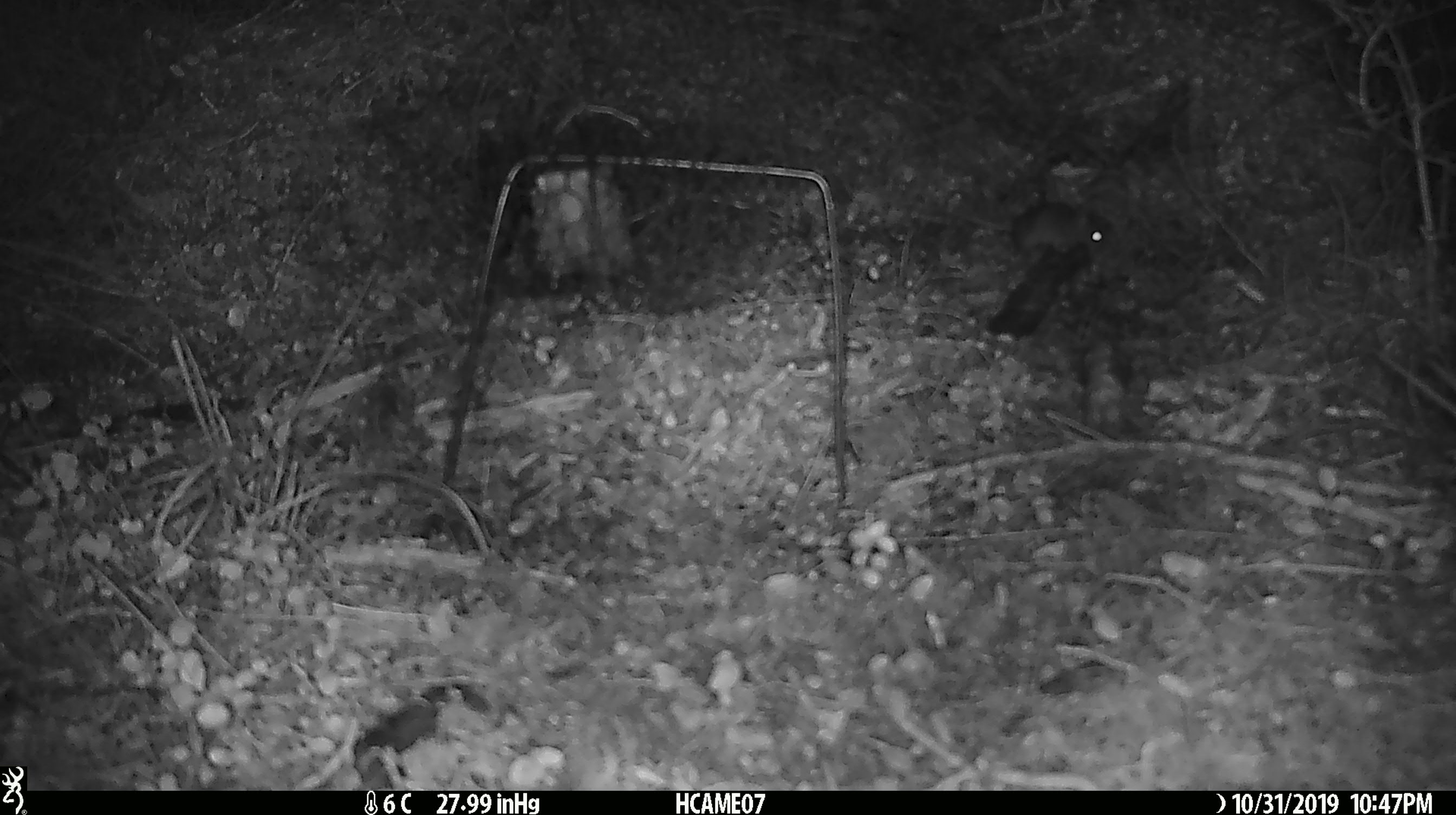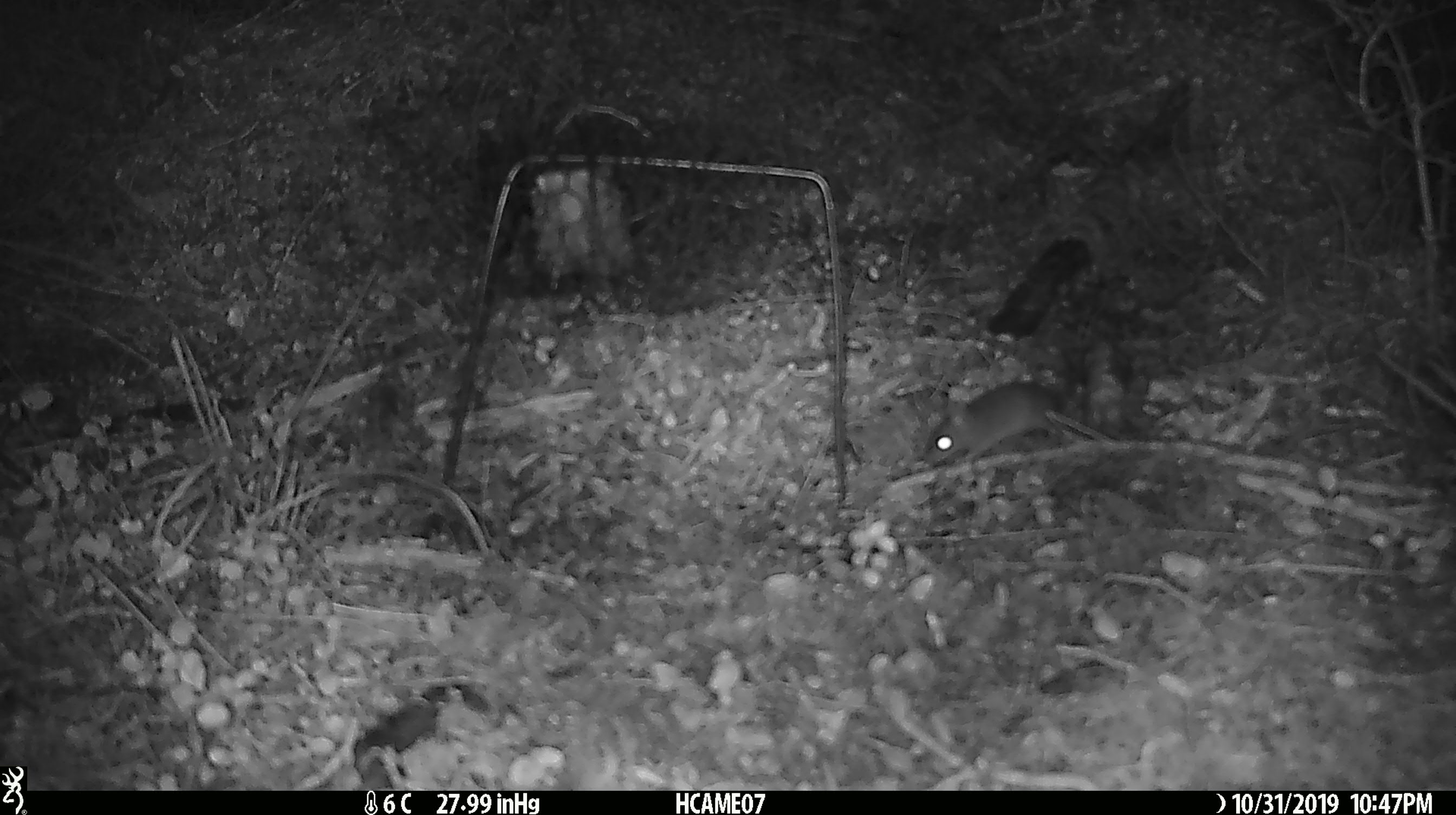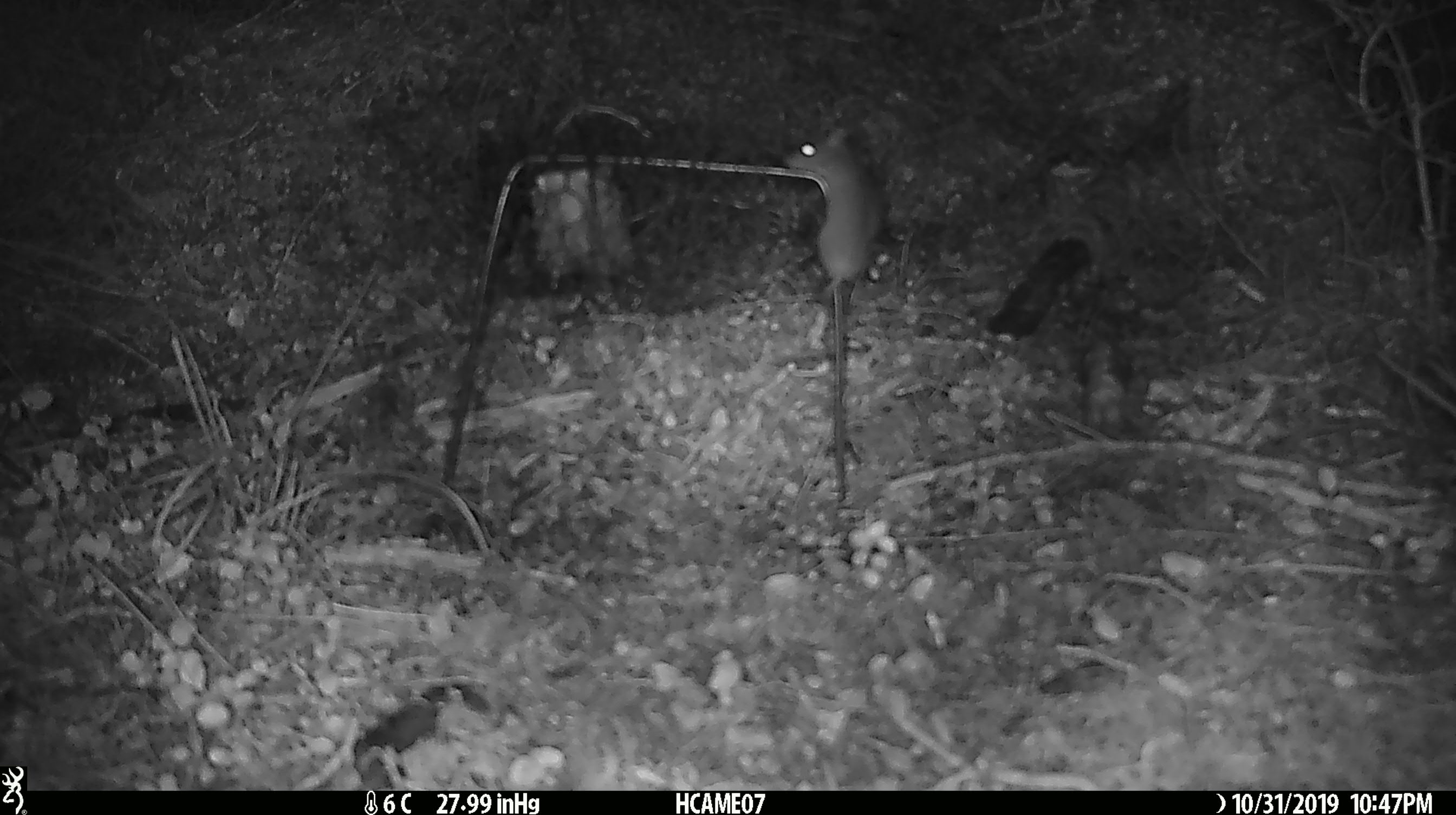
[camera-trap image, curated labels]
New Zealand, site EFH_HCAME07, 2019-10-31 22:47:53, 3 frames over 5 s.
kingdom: Animalia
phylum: Chordata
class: Mammalia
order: Rodentia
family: Muridae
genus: Mus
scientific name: Mus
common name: mouse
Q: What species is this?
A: Mouse (Mus).